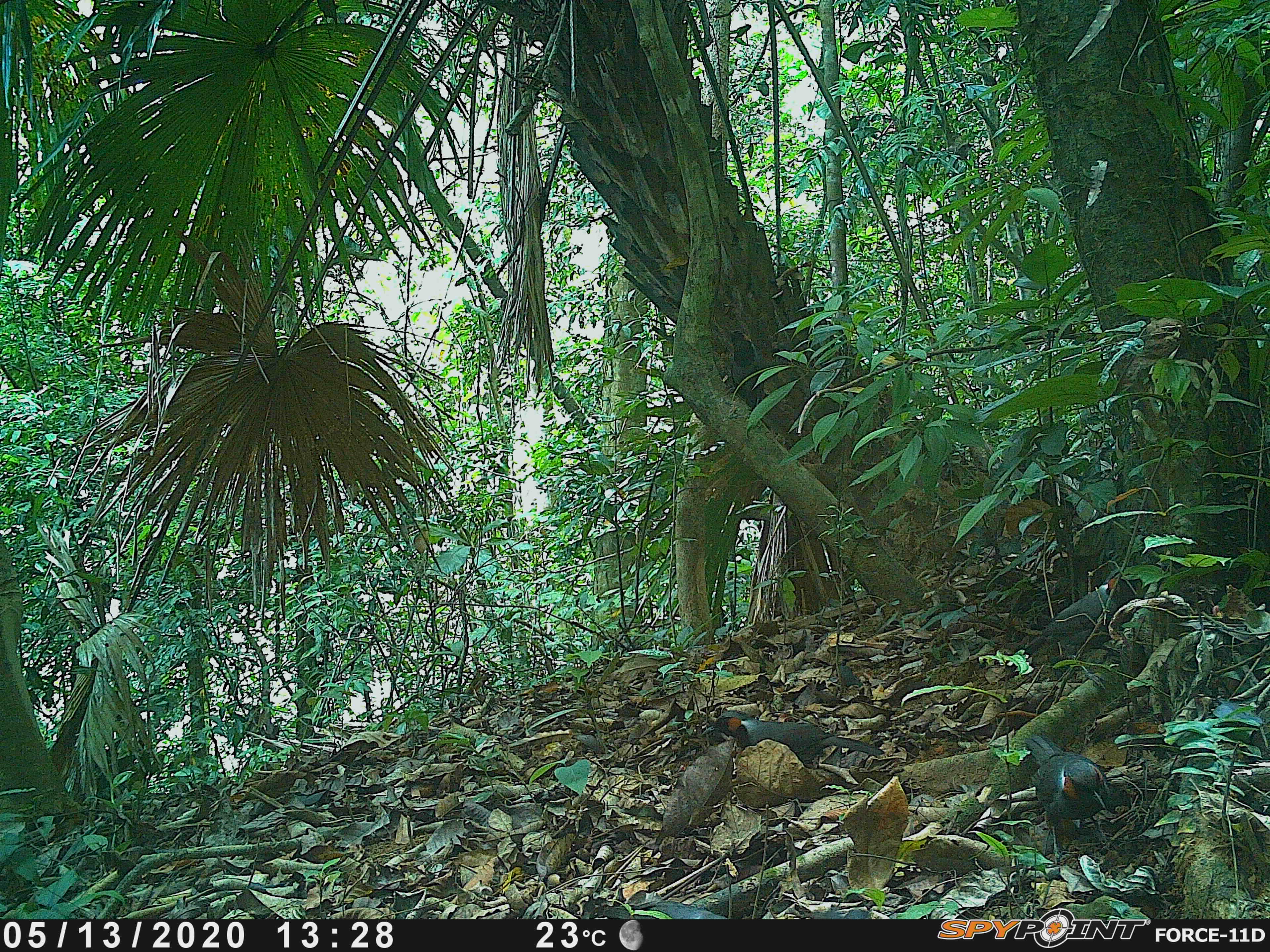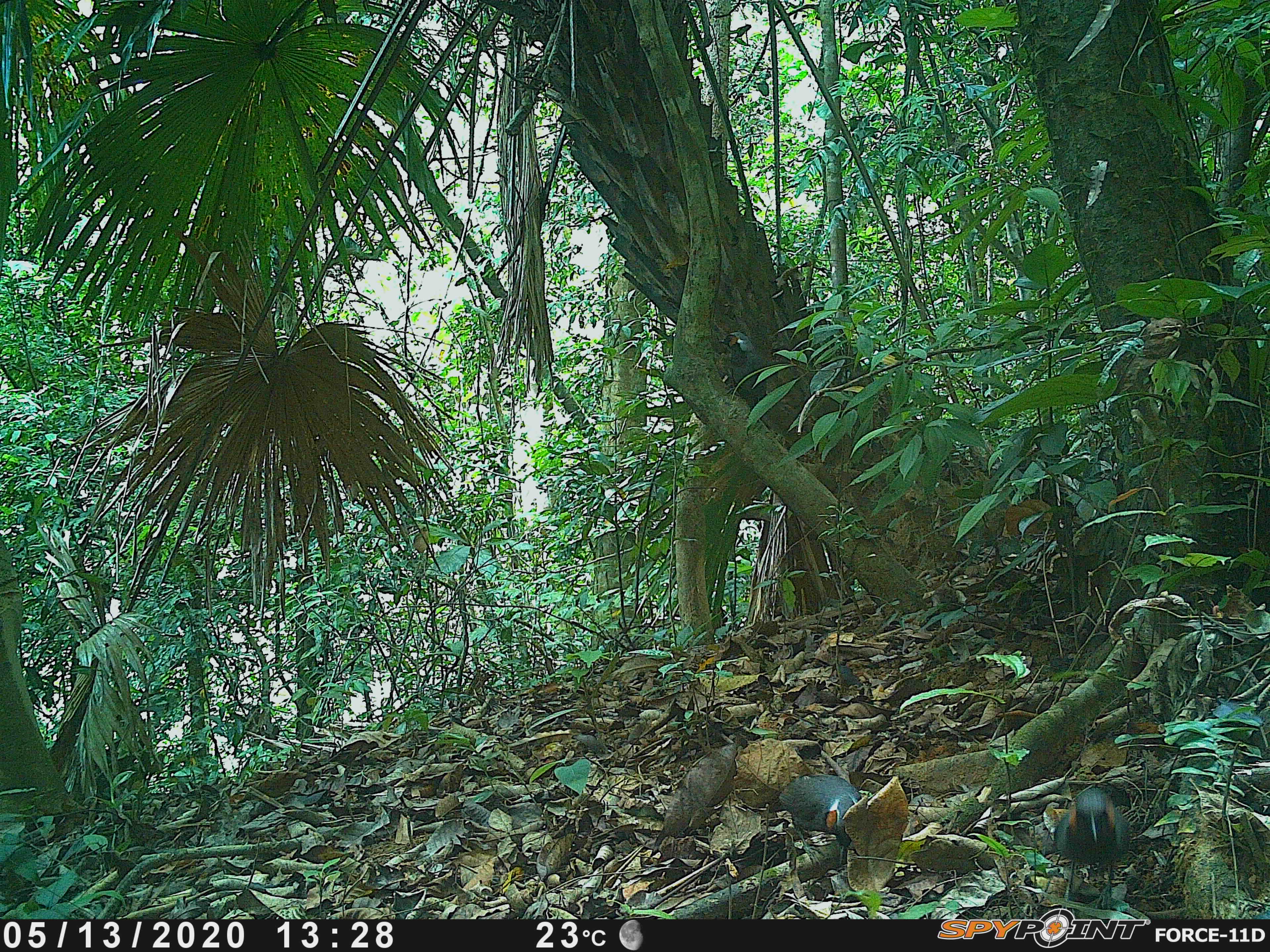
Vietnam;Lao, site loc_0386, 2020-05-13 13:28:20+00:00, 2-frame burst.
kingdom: Animalia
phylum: Chordata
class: Aves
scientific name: Aves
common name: bird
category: unidentified bird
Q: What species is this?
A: Unidentified bird (bird) (Aves).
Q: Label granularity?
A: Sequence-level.